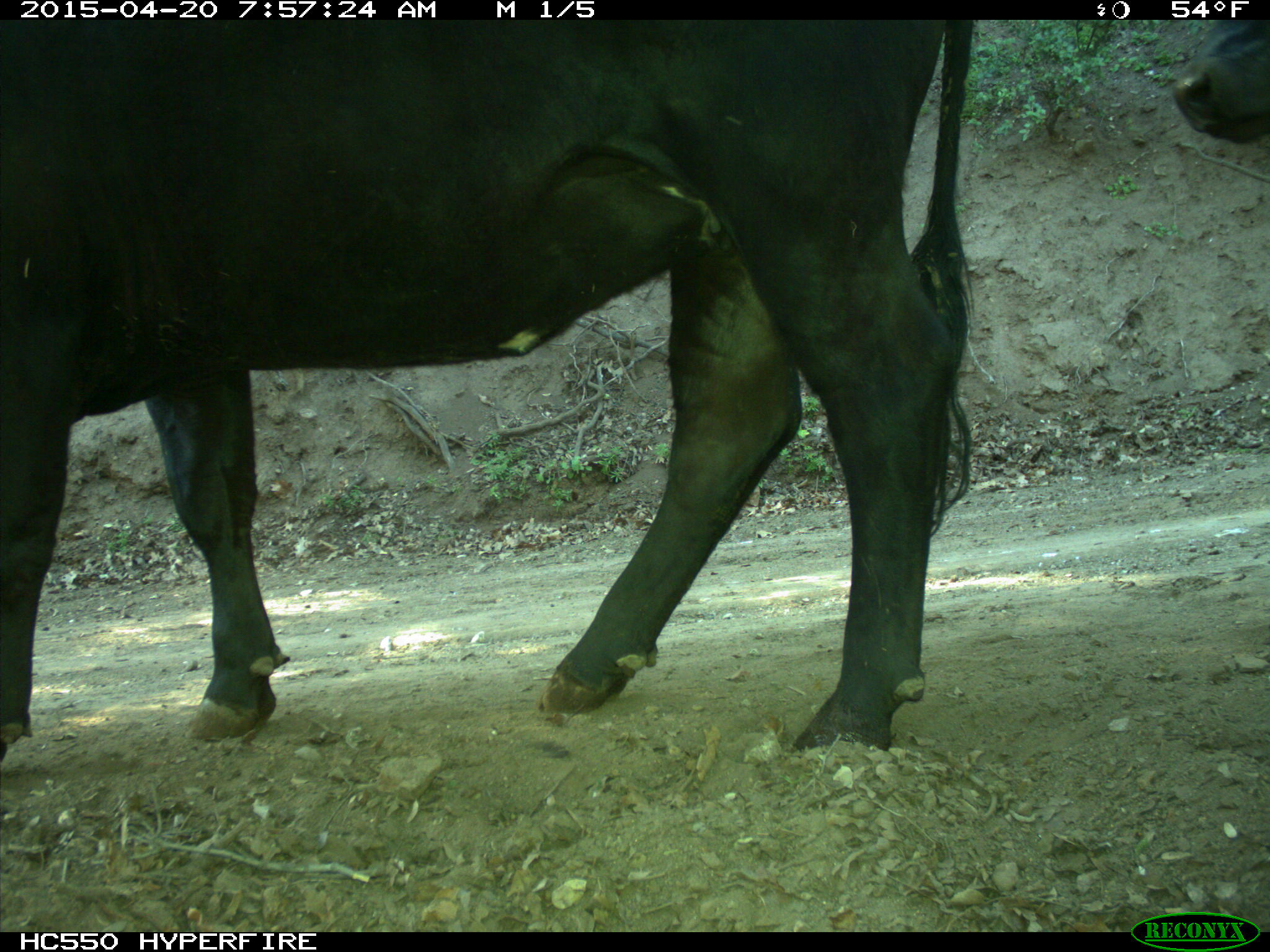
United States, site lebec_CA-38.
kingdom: Animalia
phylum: Chordata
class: Mammalia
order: Artiodactyla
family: Bovidae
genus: Bos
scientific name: Bos taurus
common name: domestic cow